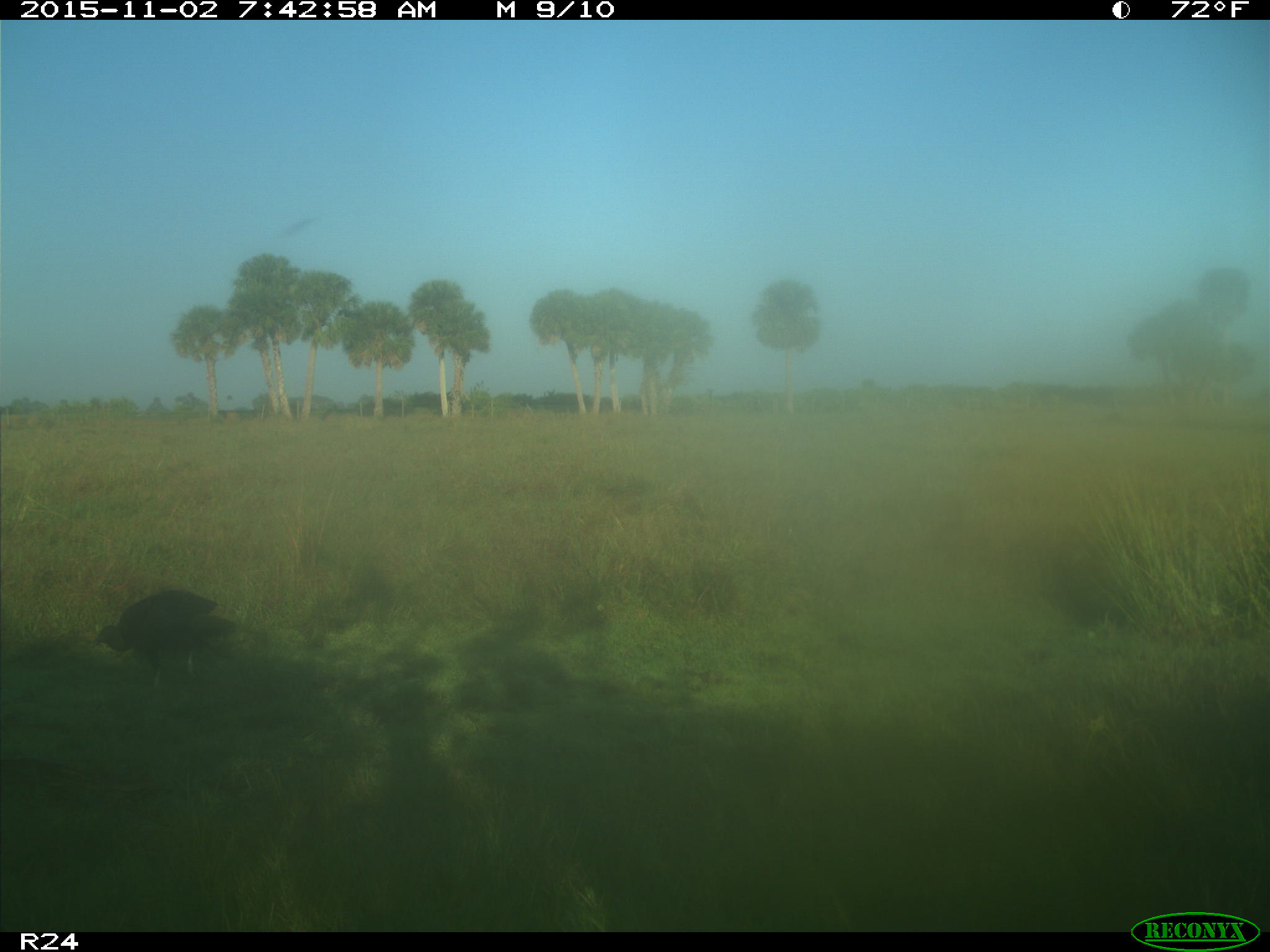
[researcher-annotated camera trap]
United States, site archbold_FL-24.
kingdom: Animalia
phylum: Chordata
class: Aves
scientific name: Aves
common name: birds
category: unidentified bird